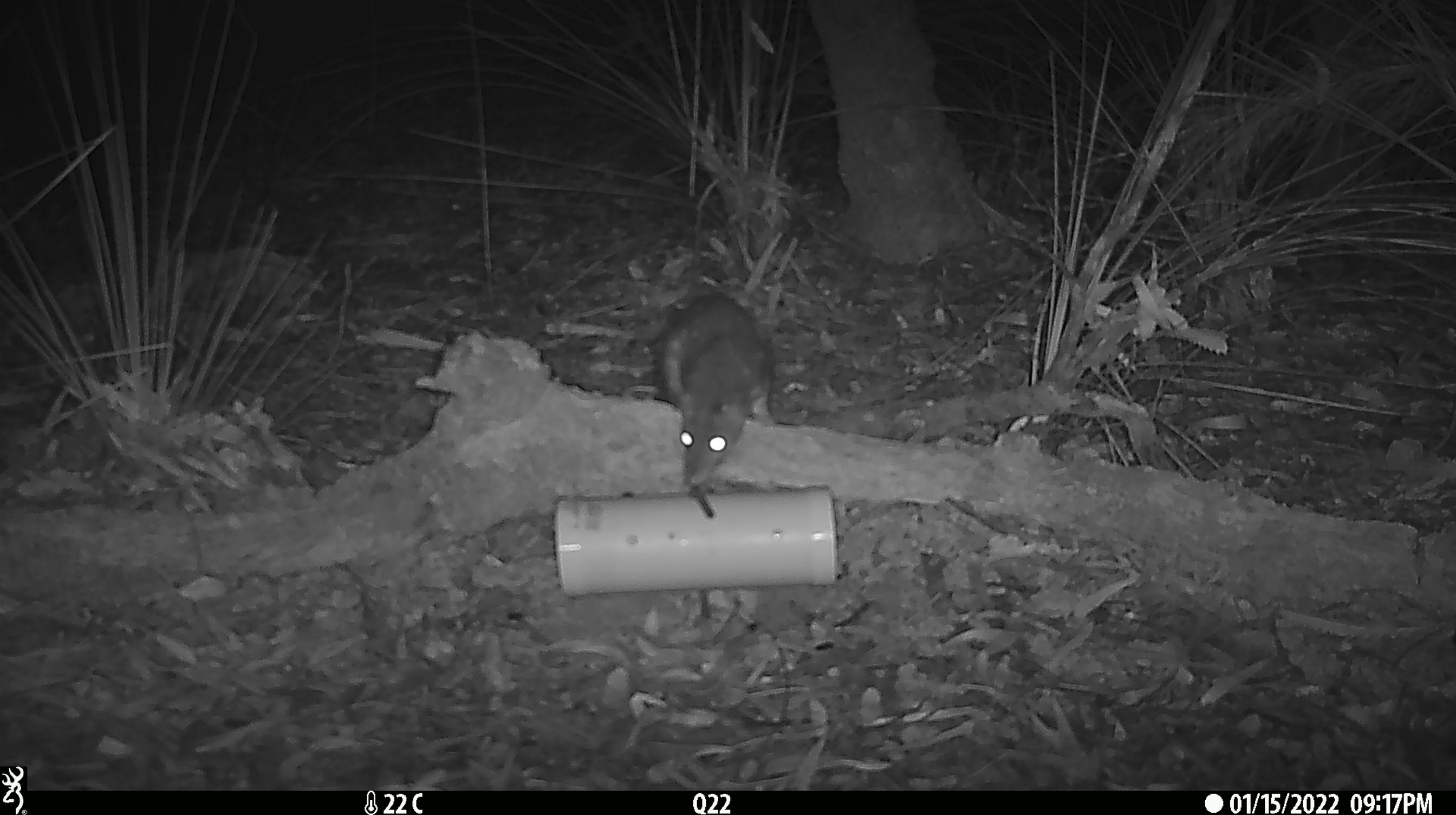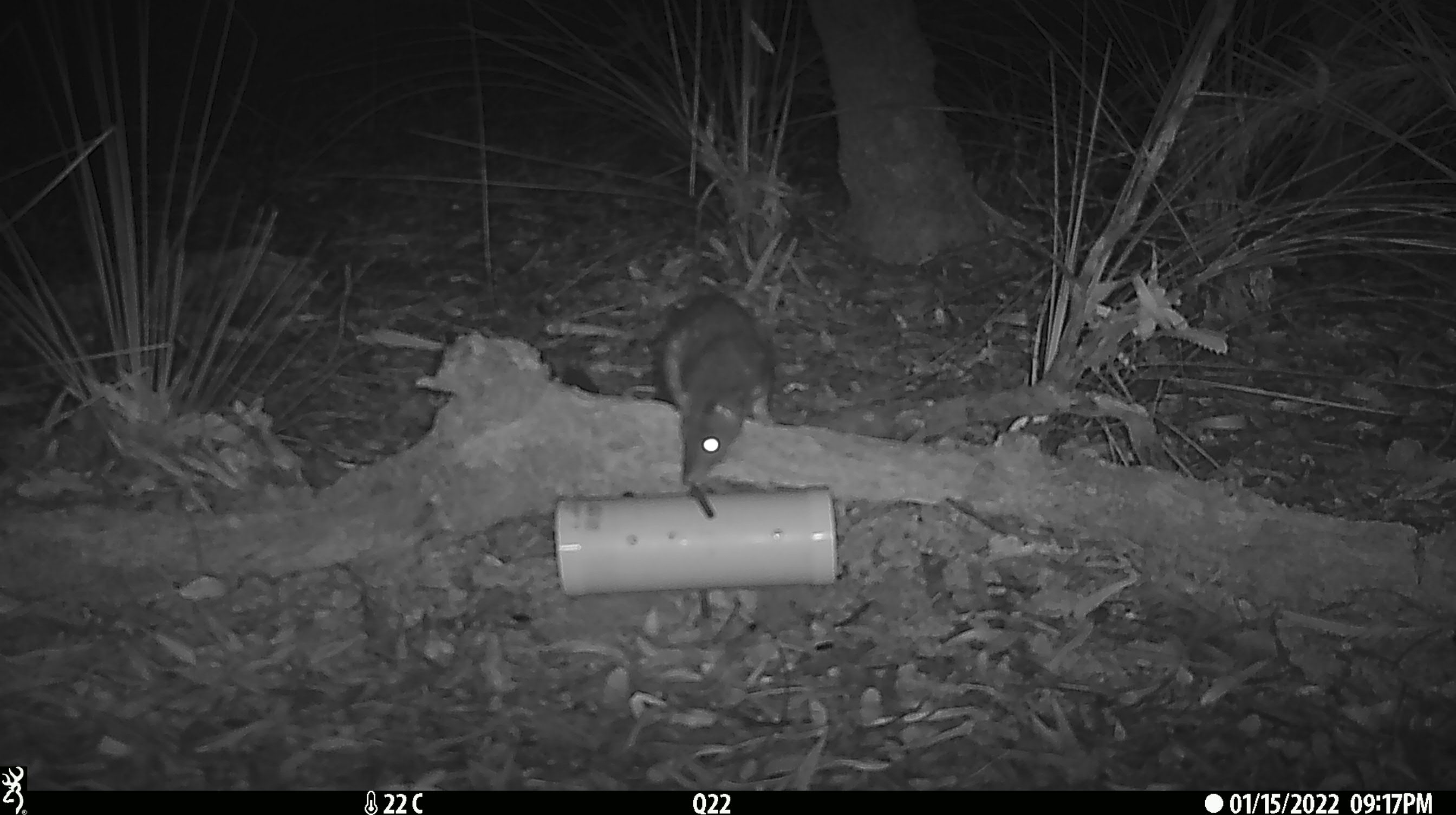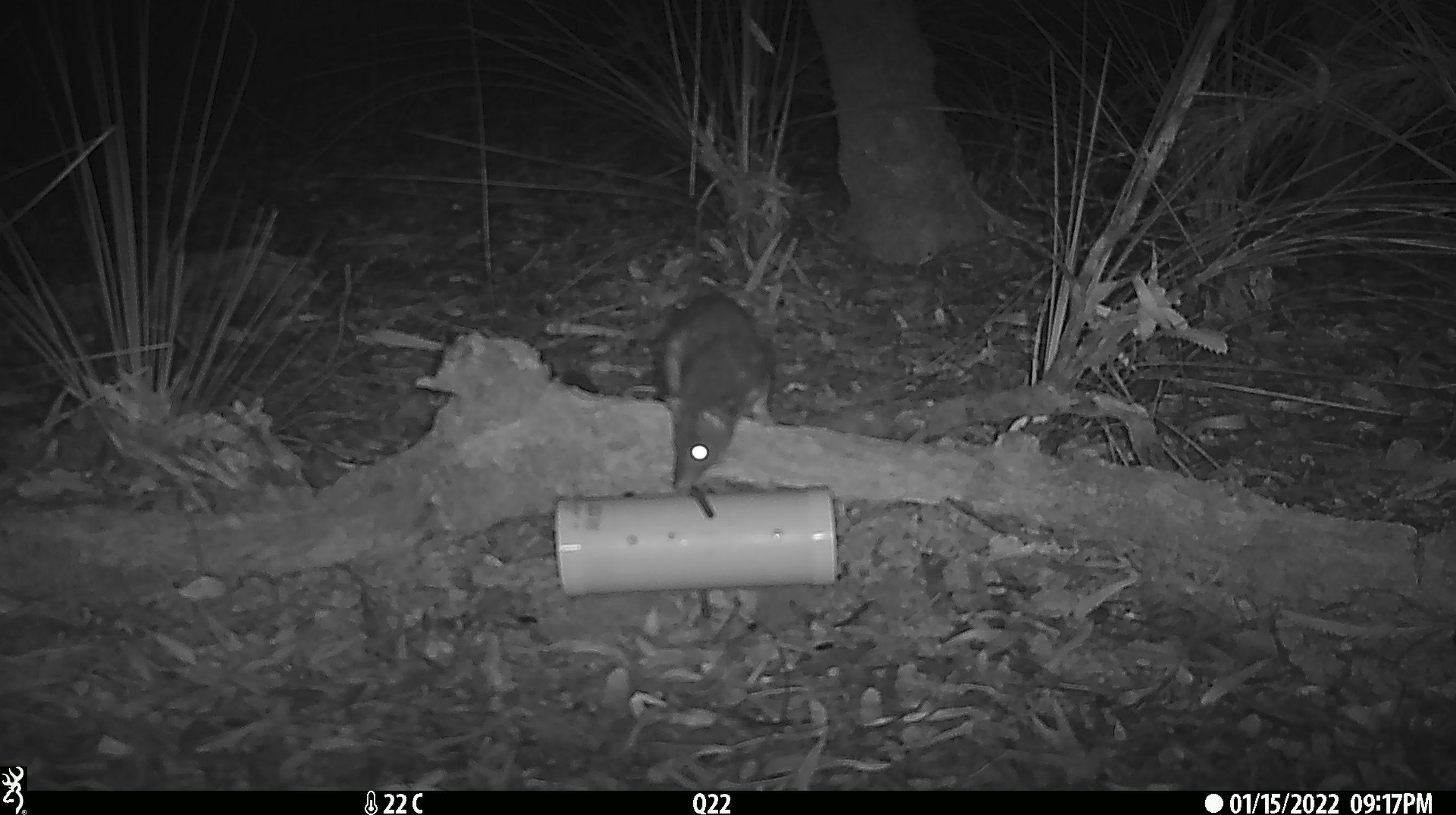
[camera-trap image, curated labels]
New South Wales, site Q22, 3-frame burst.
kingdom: Animalia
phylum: Chordata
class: Mammalia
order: Dasyuromorphia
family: Dasyuridae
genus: Dasyurus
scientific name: Dasyurus maculatus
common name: spotted-tailed quoll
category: quoll